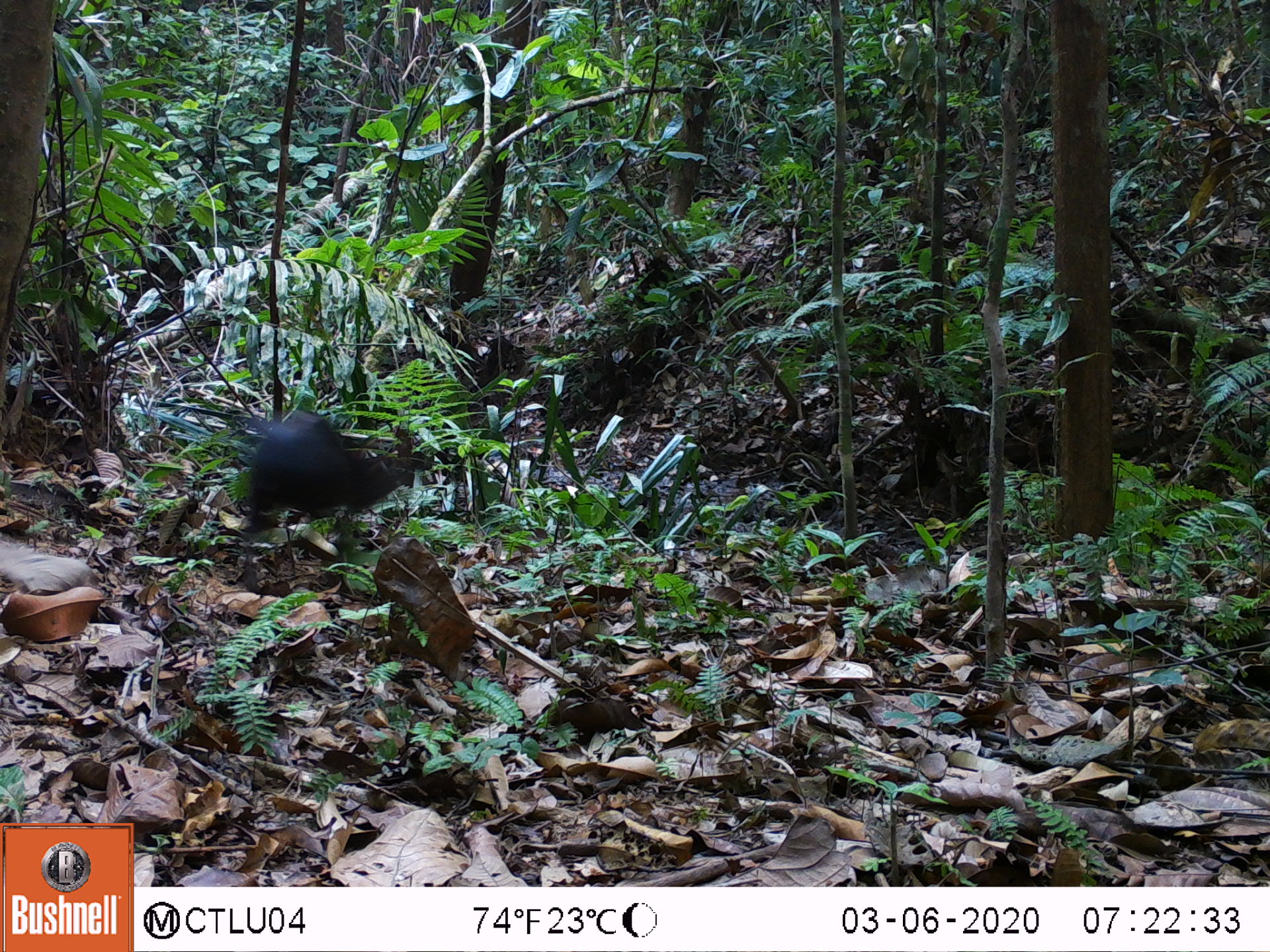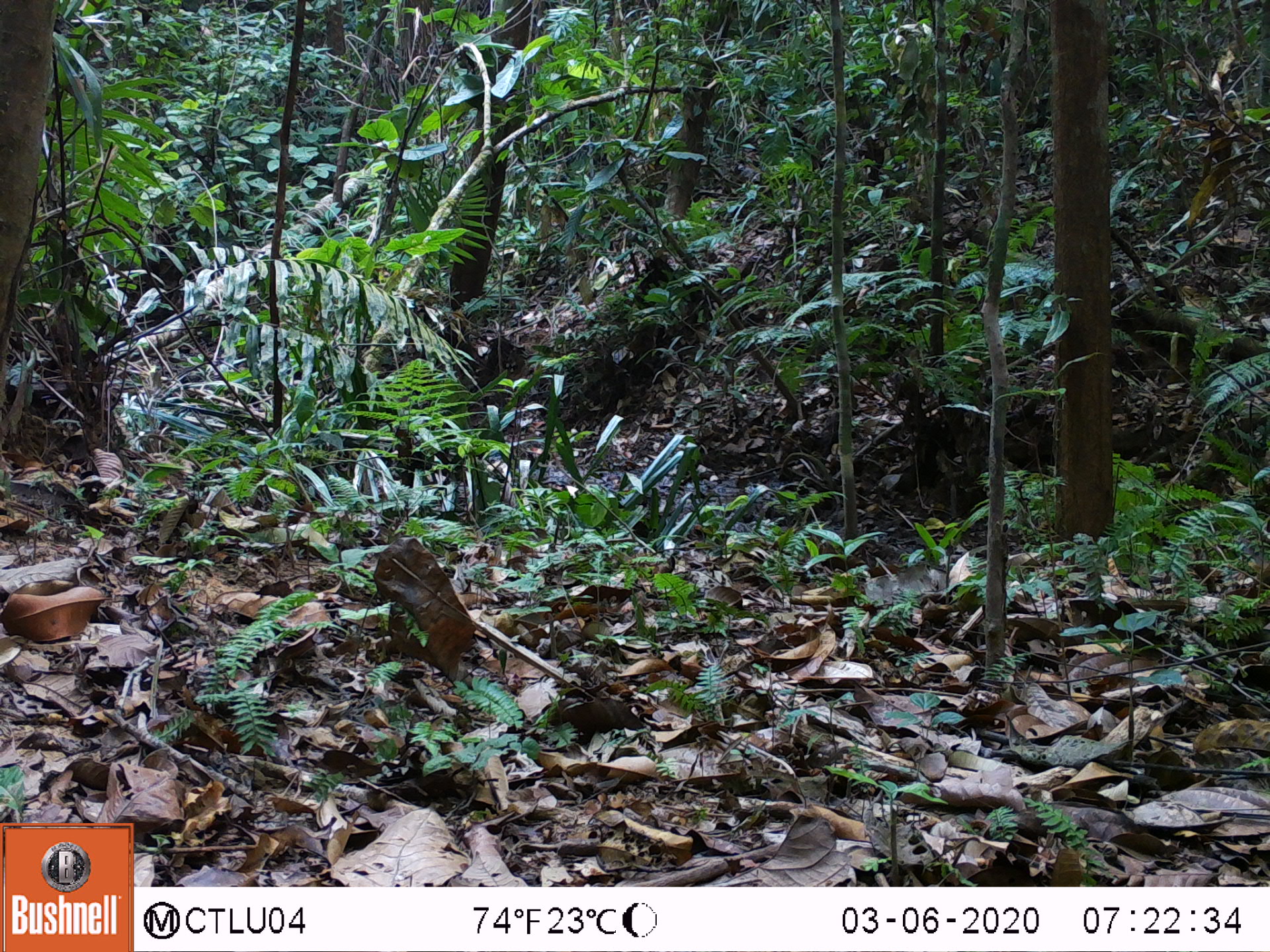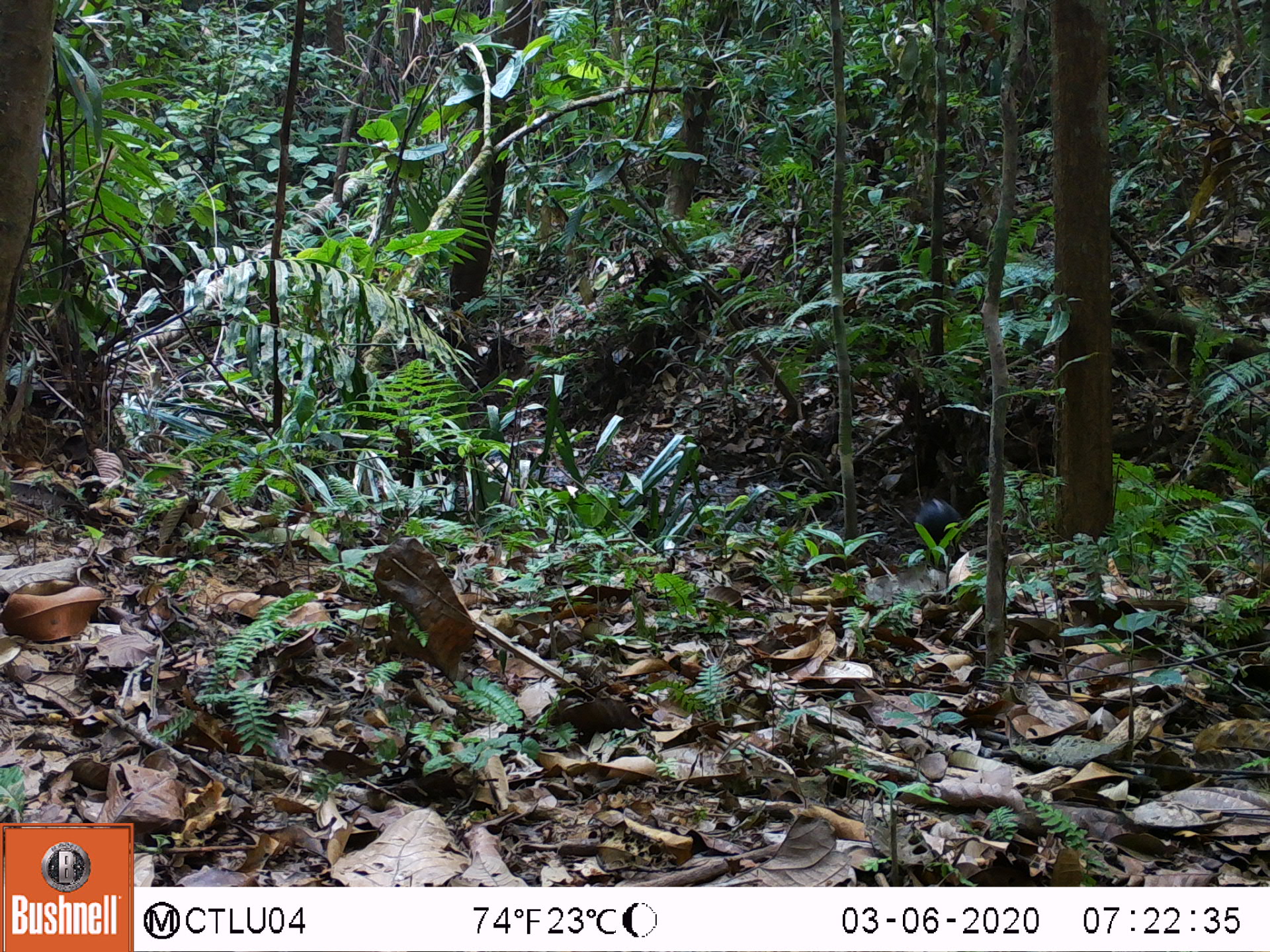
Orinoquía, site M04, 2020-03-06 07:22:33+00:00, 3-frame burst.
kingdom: Animalia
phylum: Chordata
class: Mammalia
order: Rodentia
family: Dasyproctidae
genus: Dasyprocta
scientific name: Dasyprocta fuliginosa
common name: black agouti